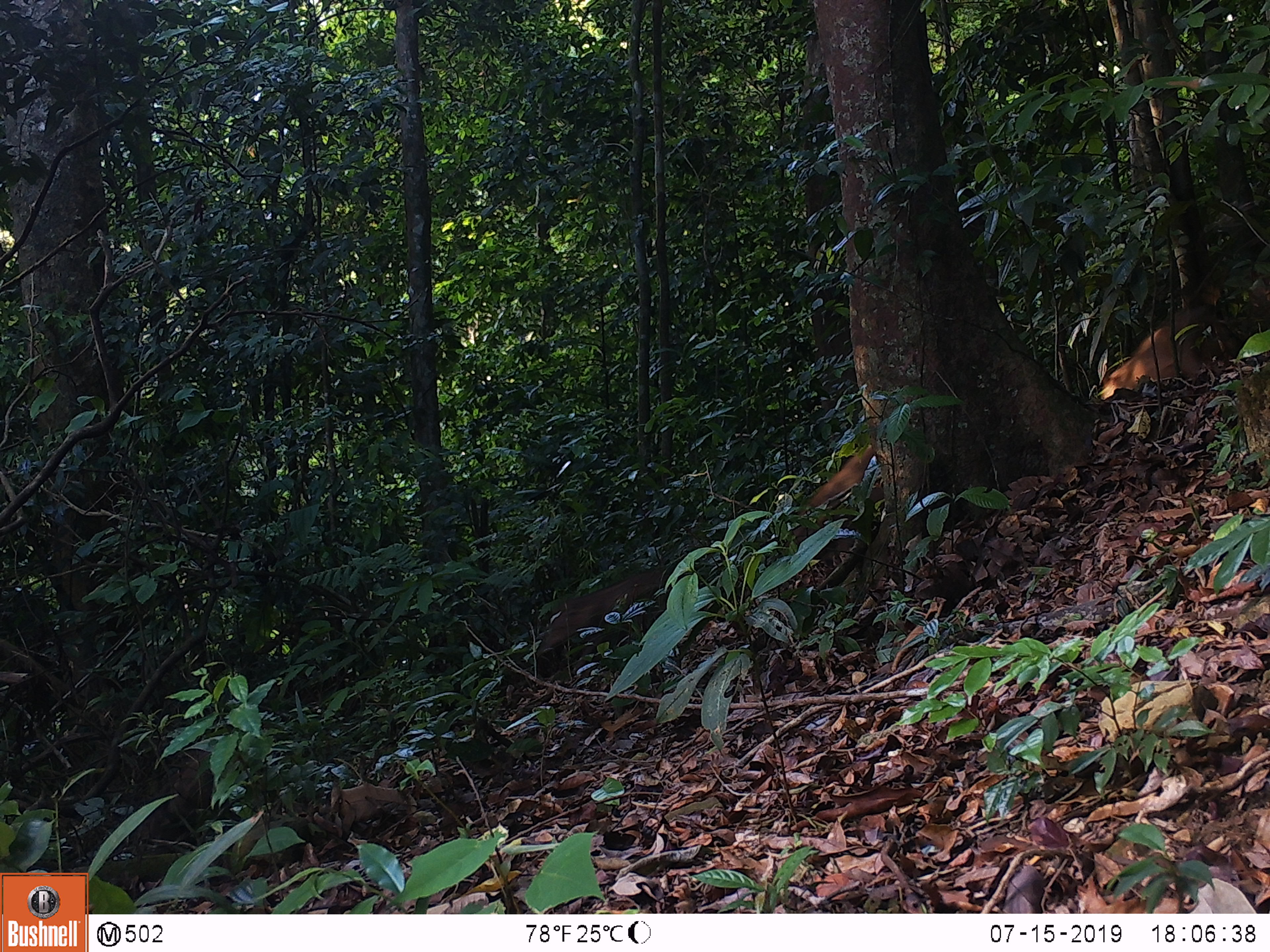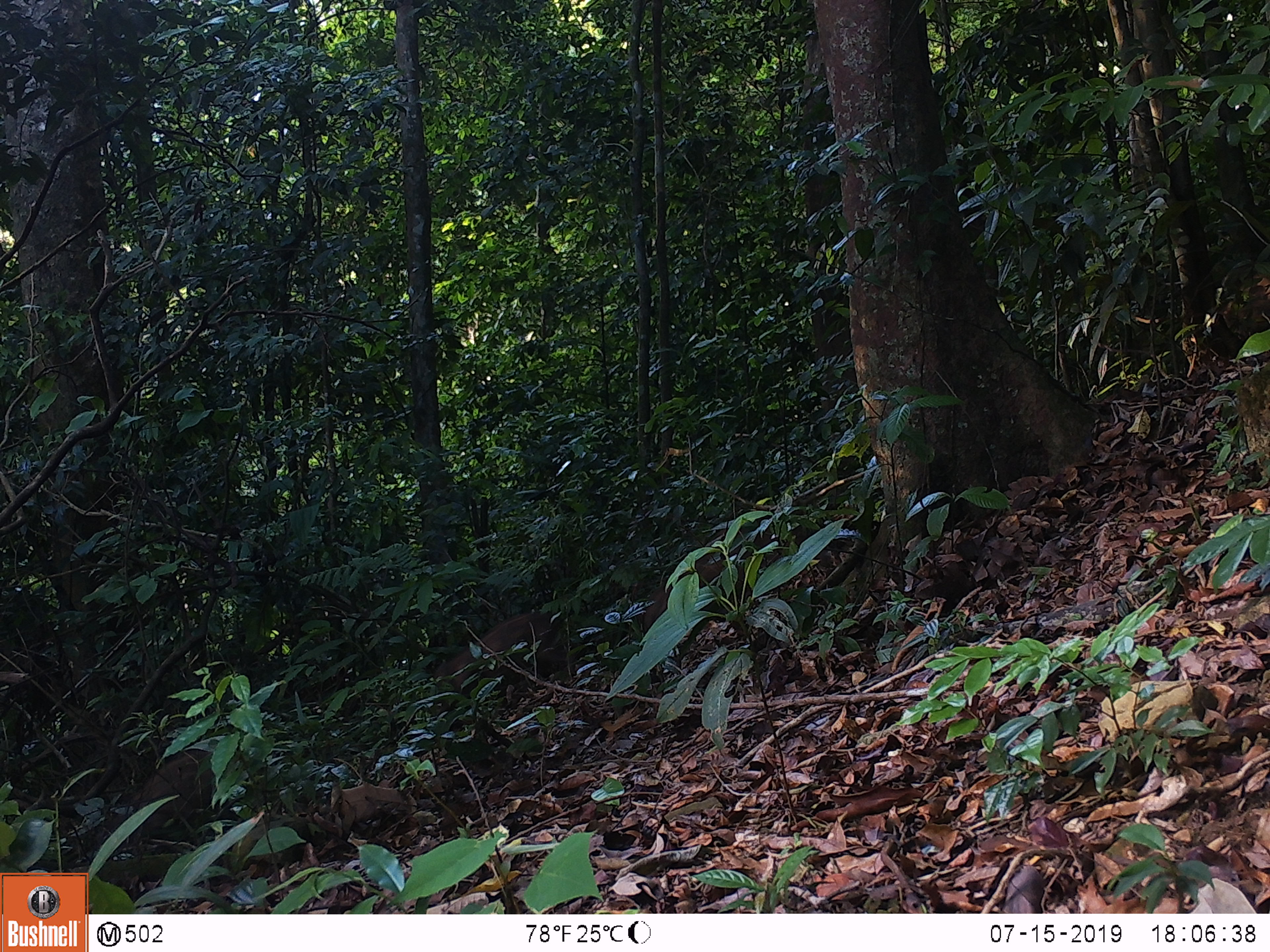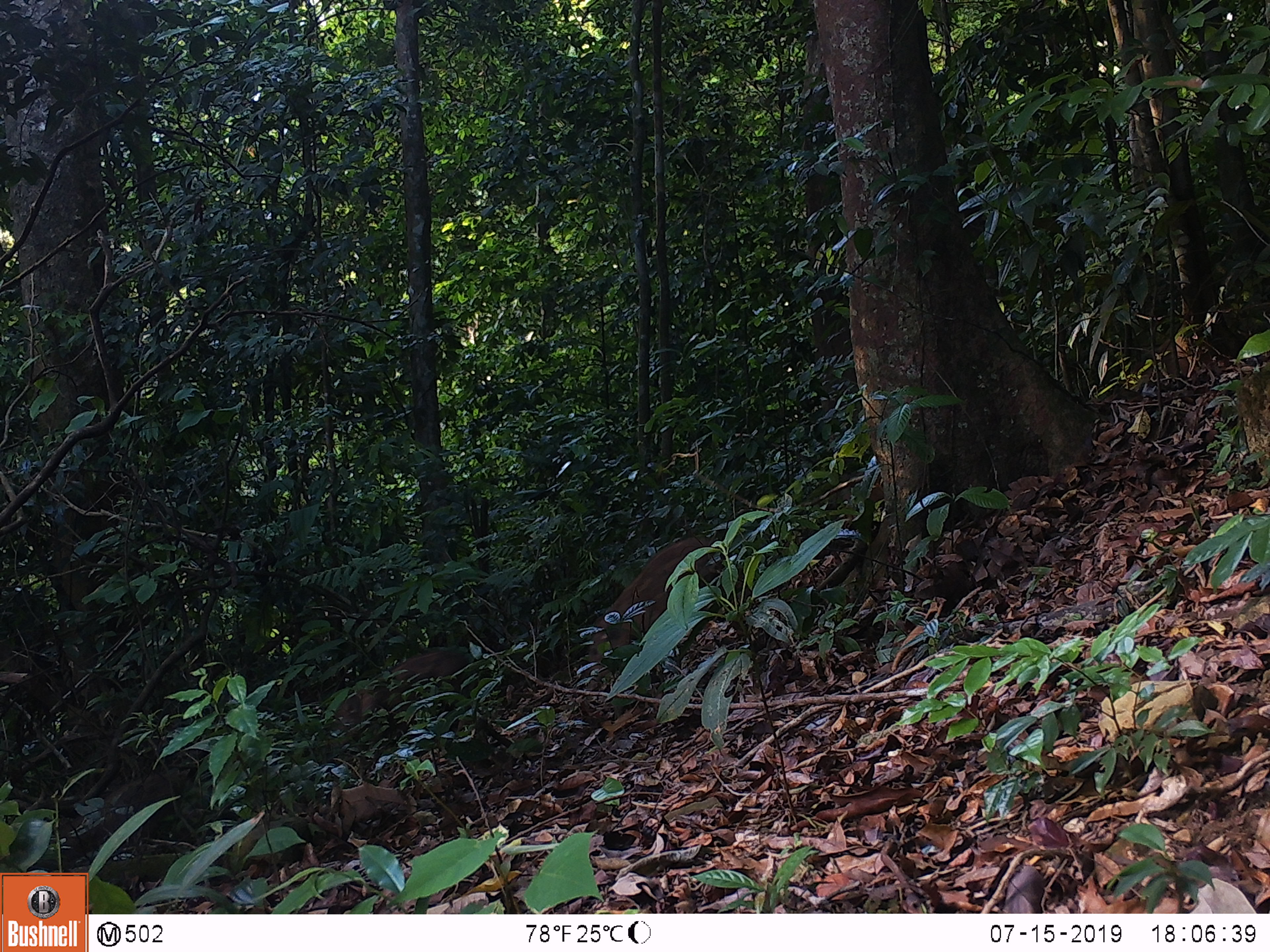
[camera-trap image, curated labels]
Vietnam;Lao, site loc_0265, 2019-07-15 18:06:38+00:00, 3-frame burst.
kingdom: Animalia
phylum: Chordata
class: Mammalia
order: Artiodactyla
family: Suidae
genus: Sus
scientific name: Sus scrofa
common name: eurasian wild pig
Eurasian wild pig (Sus scrofa). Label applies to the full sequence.